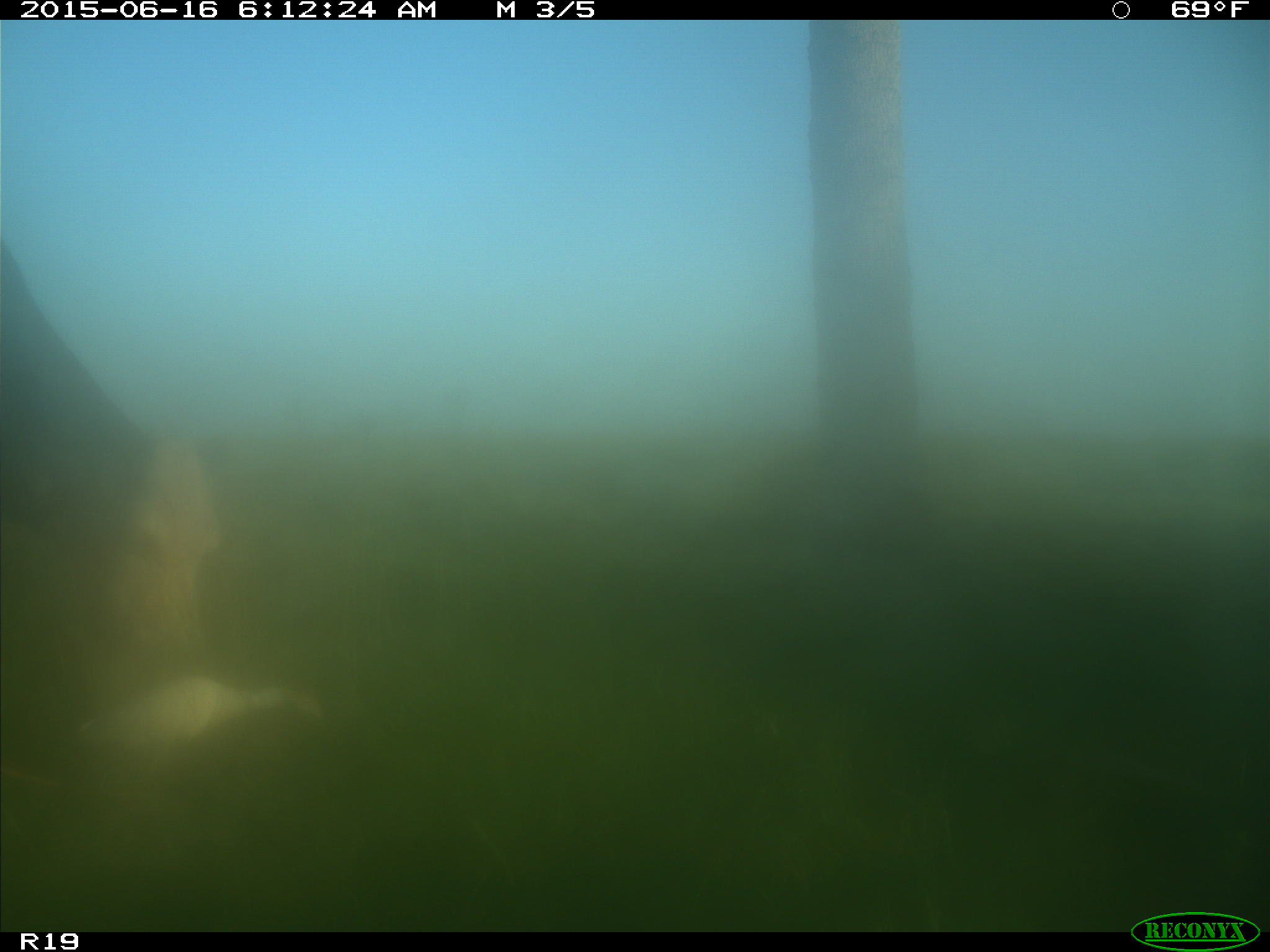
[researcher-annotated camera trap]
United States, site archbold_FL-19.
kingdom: Animalia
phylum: Chordata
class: Mammalia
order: Artiodactyla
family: Bovidae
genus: Bos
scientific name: Bos taurus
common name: domestic cow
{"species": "Bos taurus (domestic cow)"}